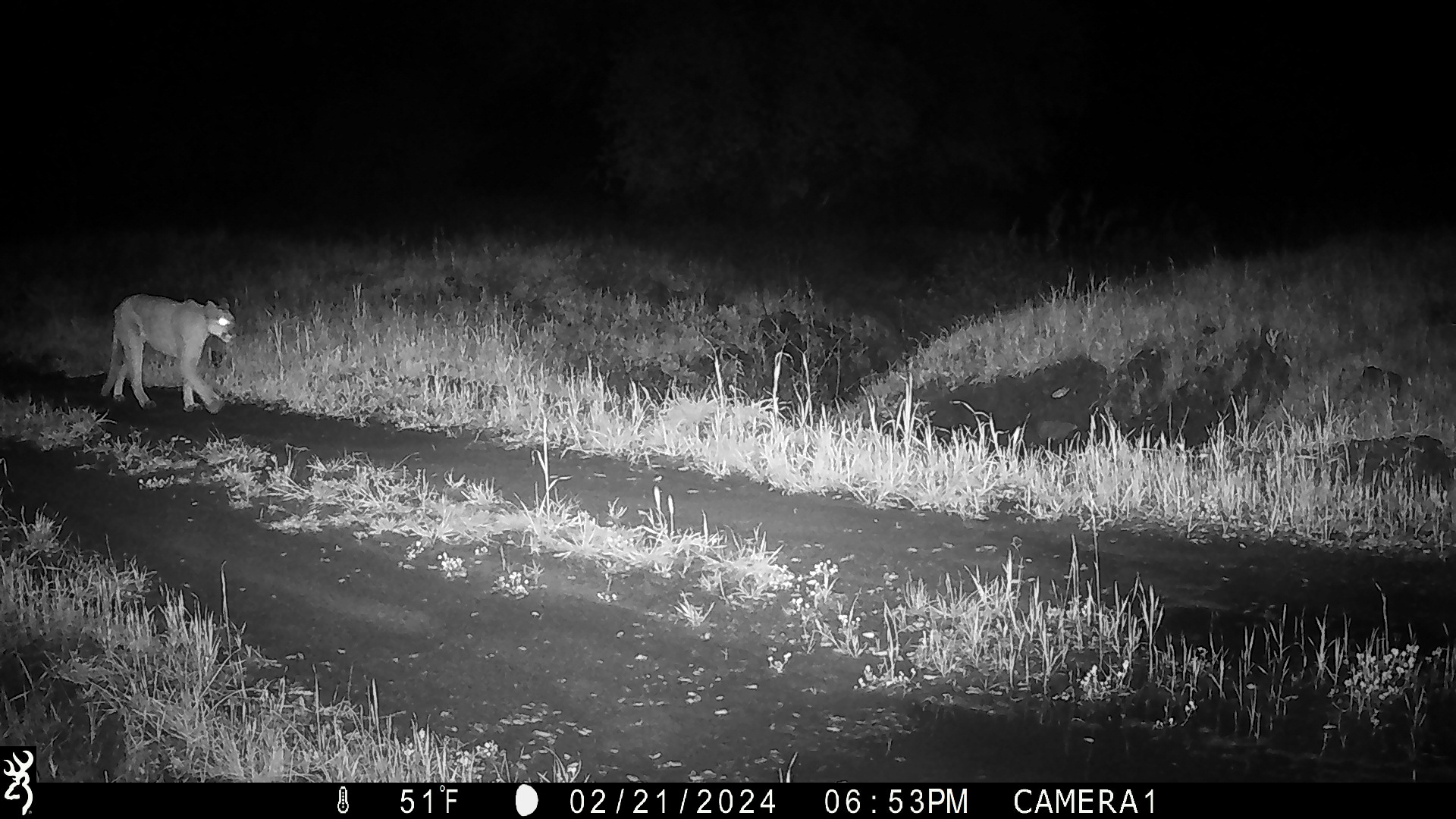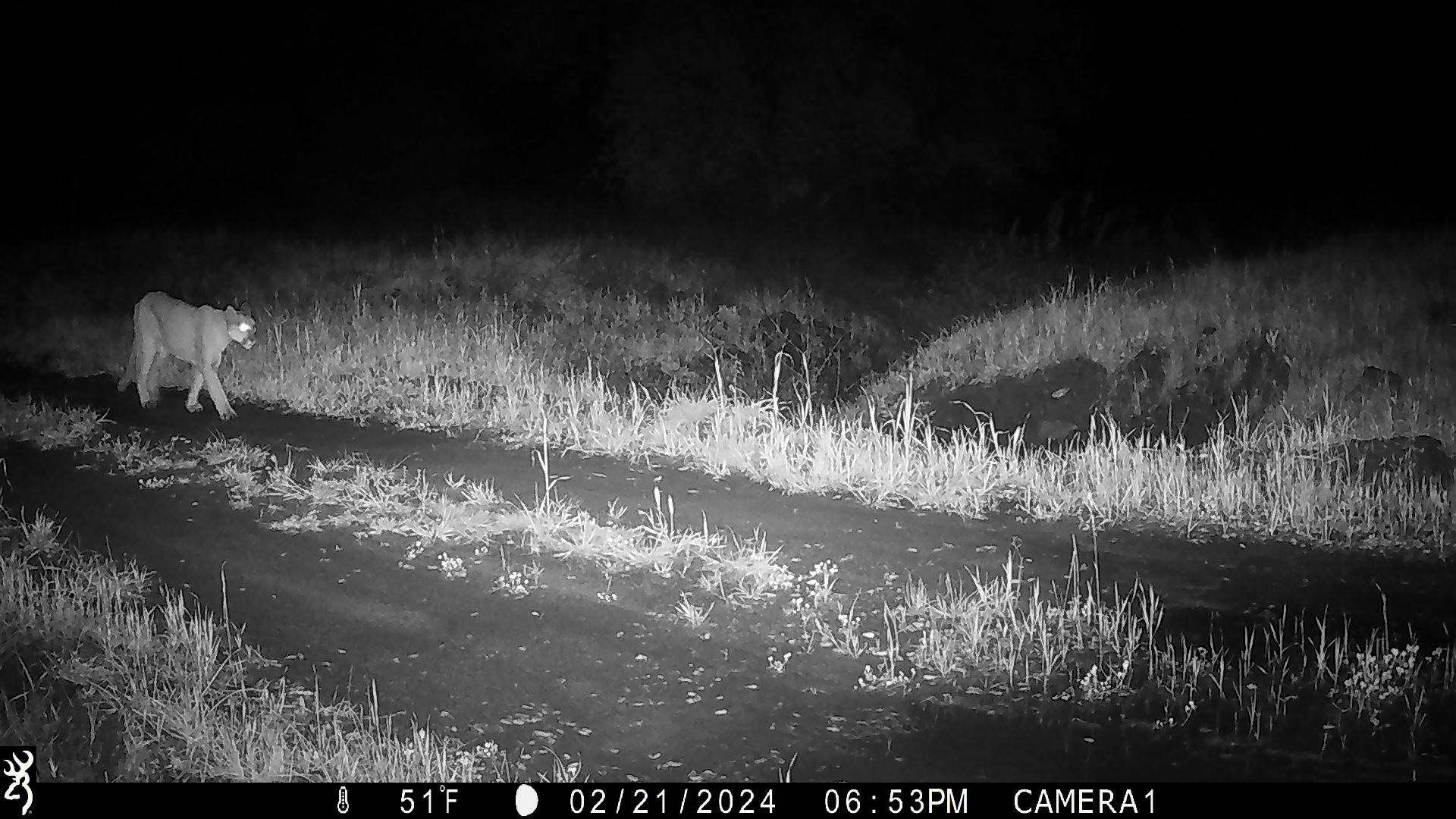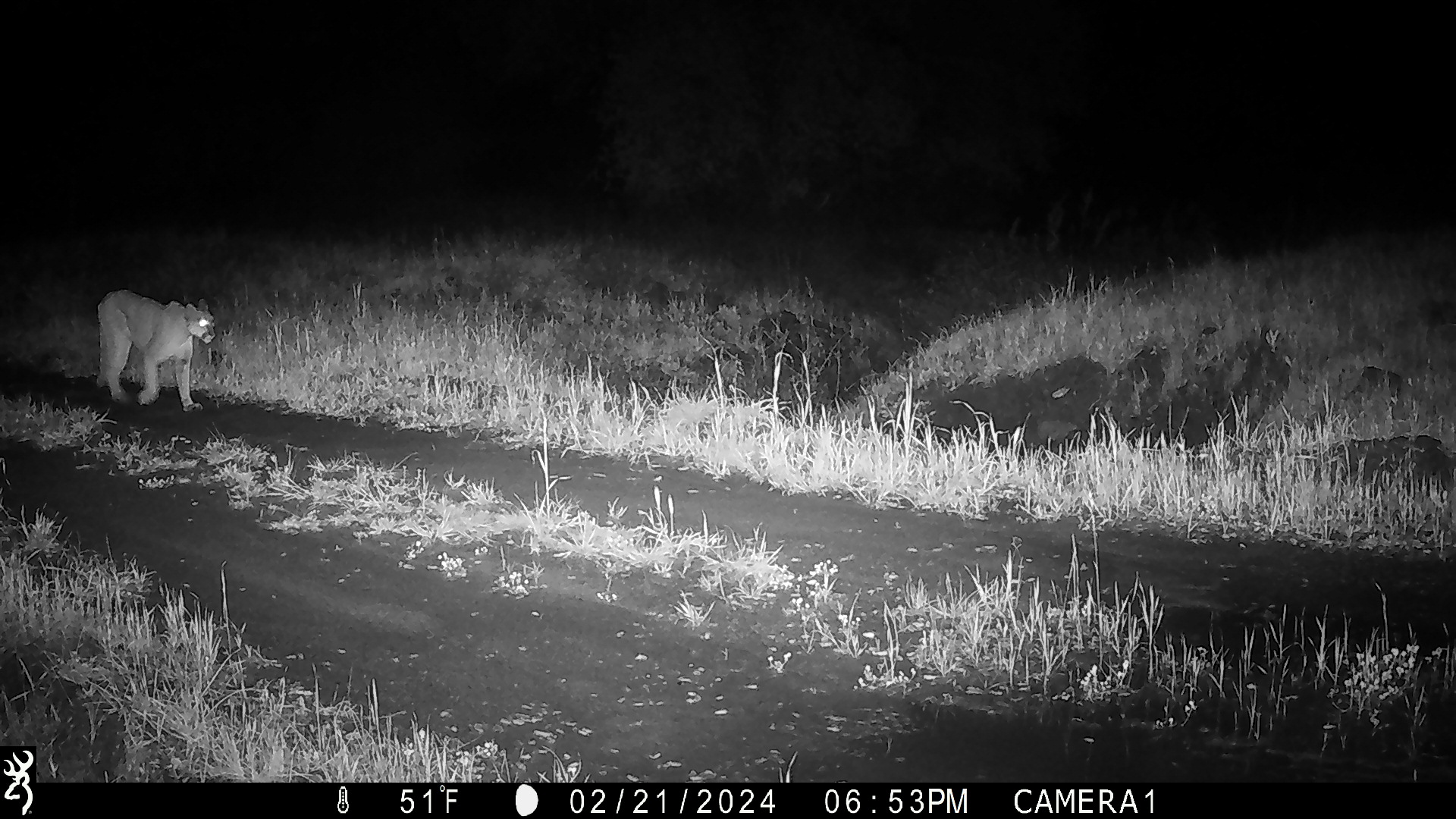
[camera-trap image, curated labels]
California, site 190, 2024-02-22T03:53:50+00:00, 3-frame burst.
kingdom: Animalia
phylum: Chordata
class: Mammalia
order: Carnivora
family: Felidae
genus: Puma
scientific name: Puma concolor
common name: puma